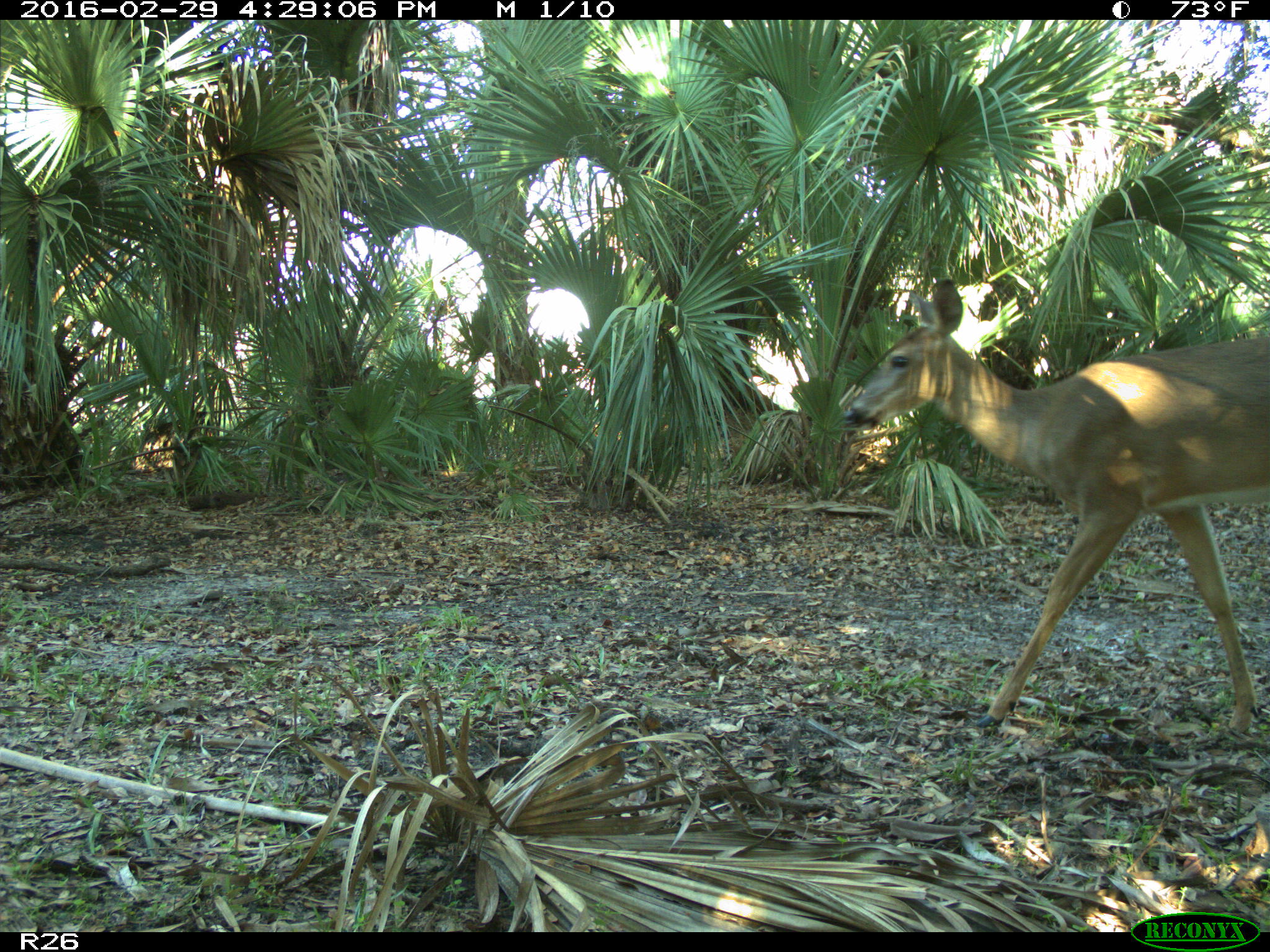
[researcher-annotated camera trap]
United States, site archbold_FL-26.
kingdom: Animalia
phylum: Chordata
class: Mammalia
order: Artiodactyla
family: Cervidae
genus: Odocoileus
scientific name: Odocoileus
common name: deer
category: unidentified deer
Unidentified deer (deer) (Odocoileus).